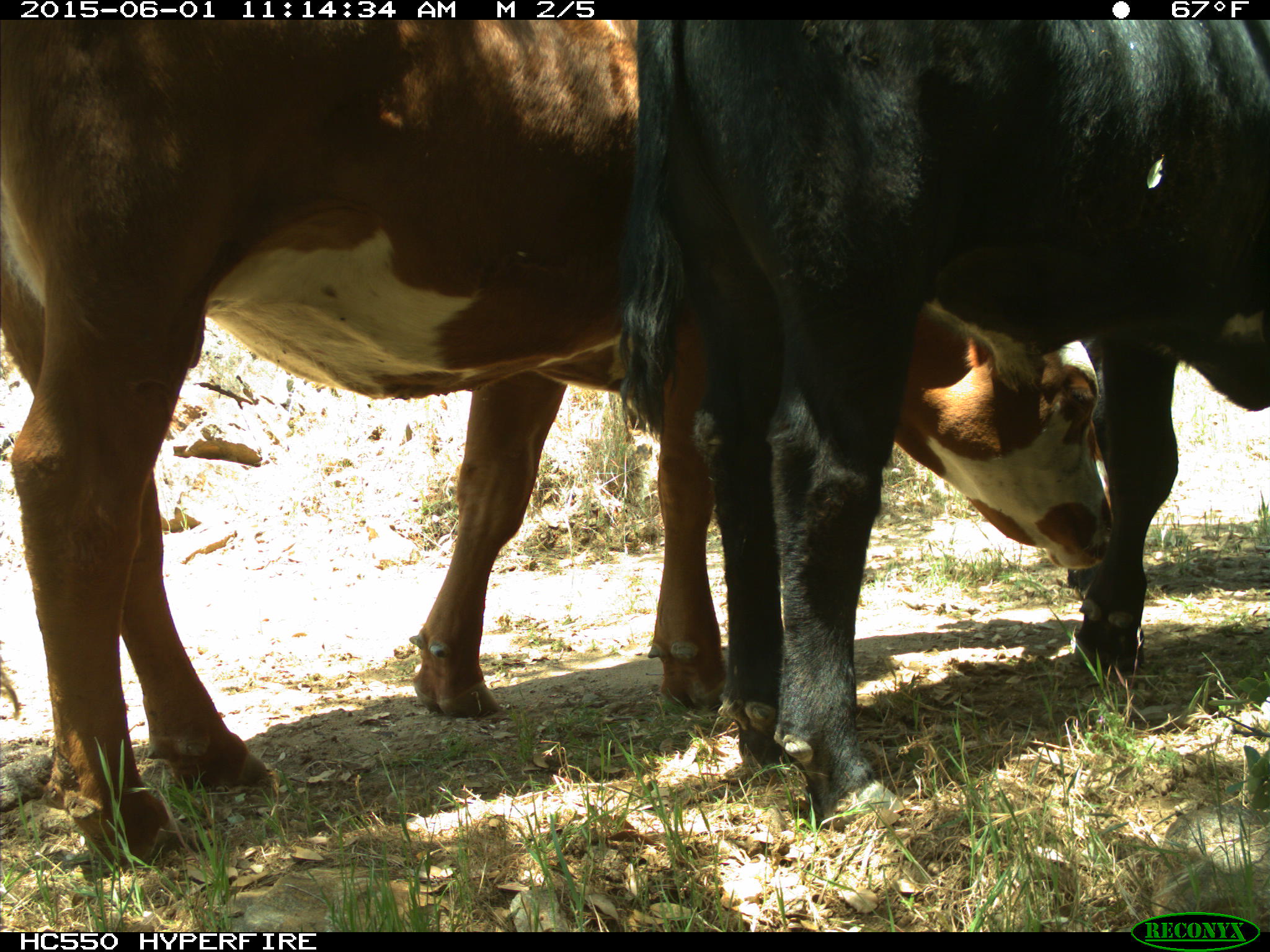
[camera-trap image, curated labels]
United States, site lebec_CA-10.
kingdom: Animalia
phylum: Chordata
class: Mammalia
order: Artiodactyla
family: Bovidae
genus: Bos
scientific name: Bos taurus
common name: domestic cow